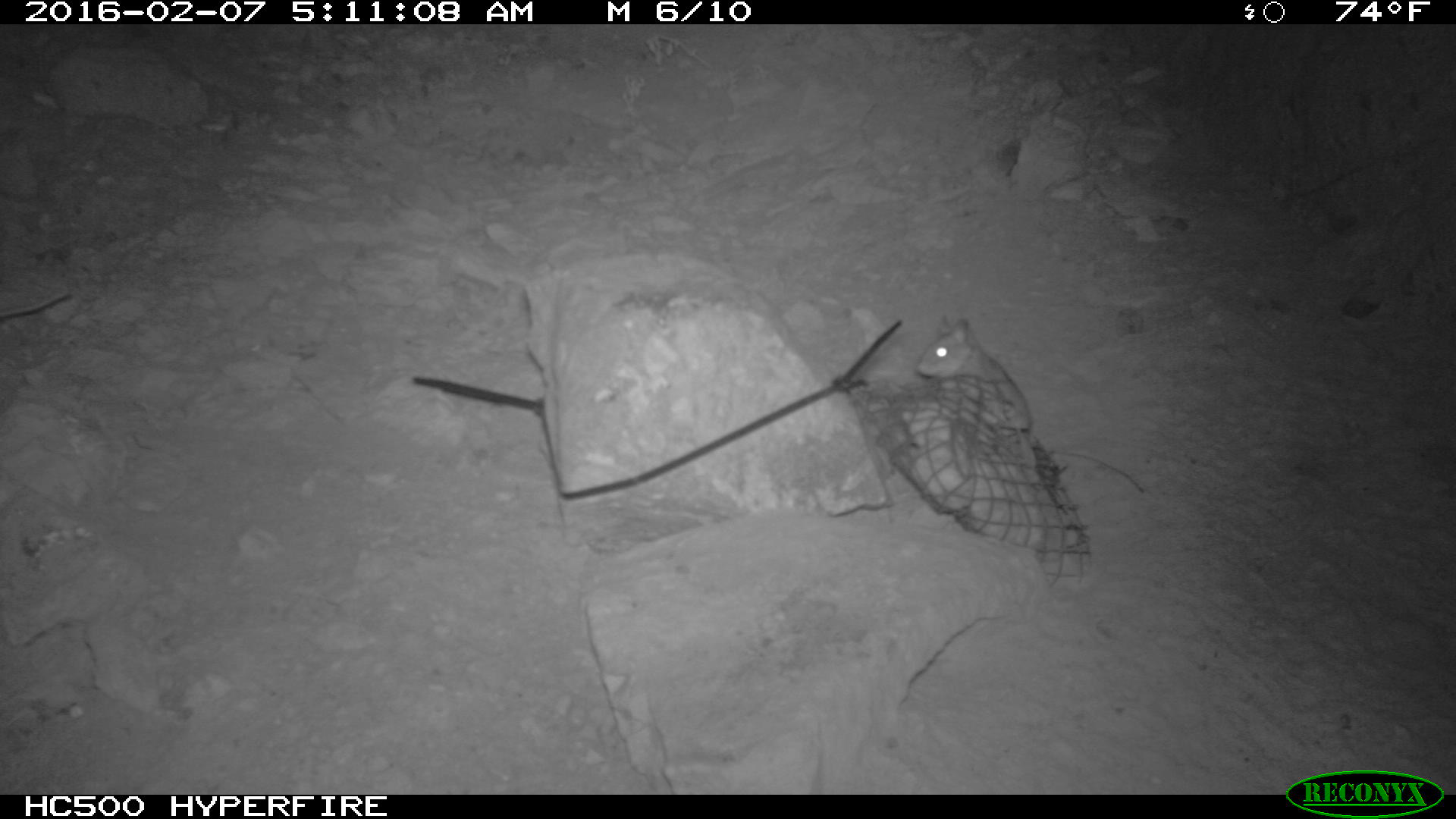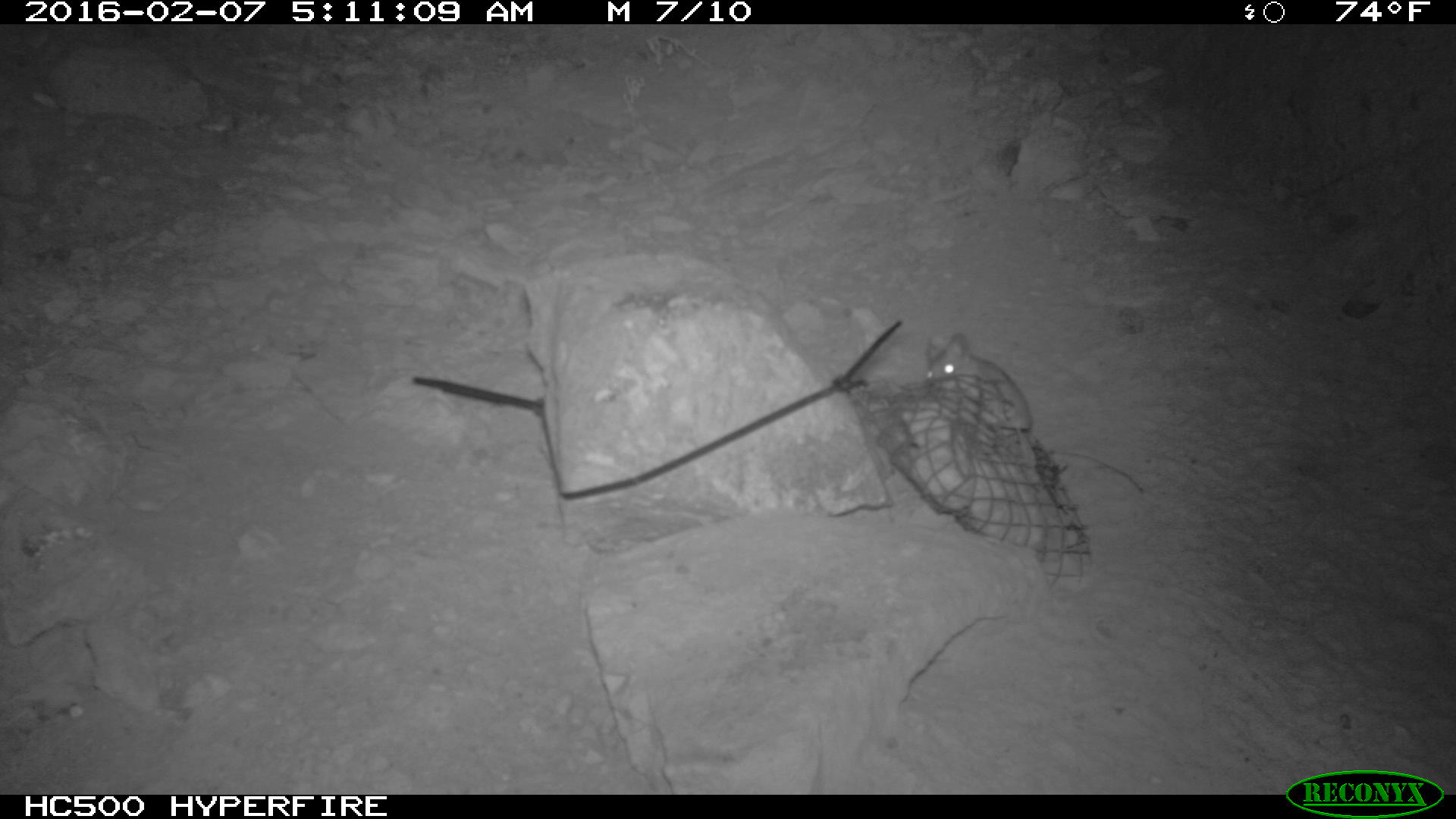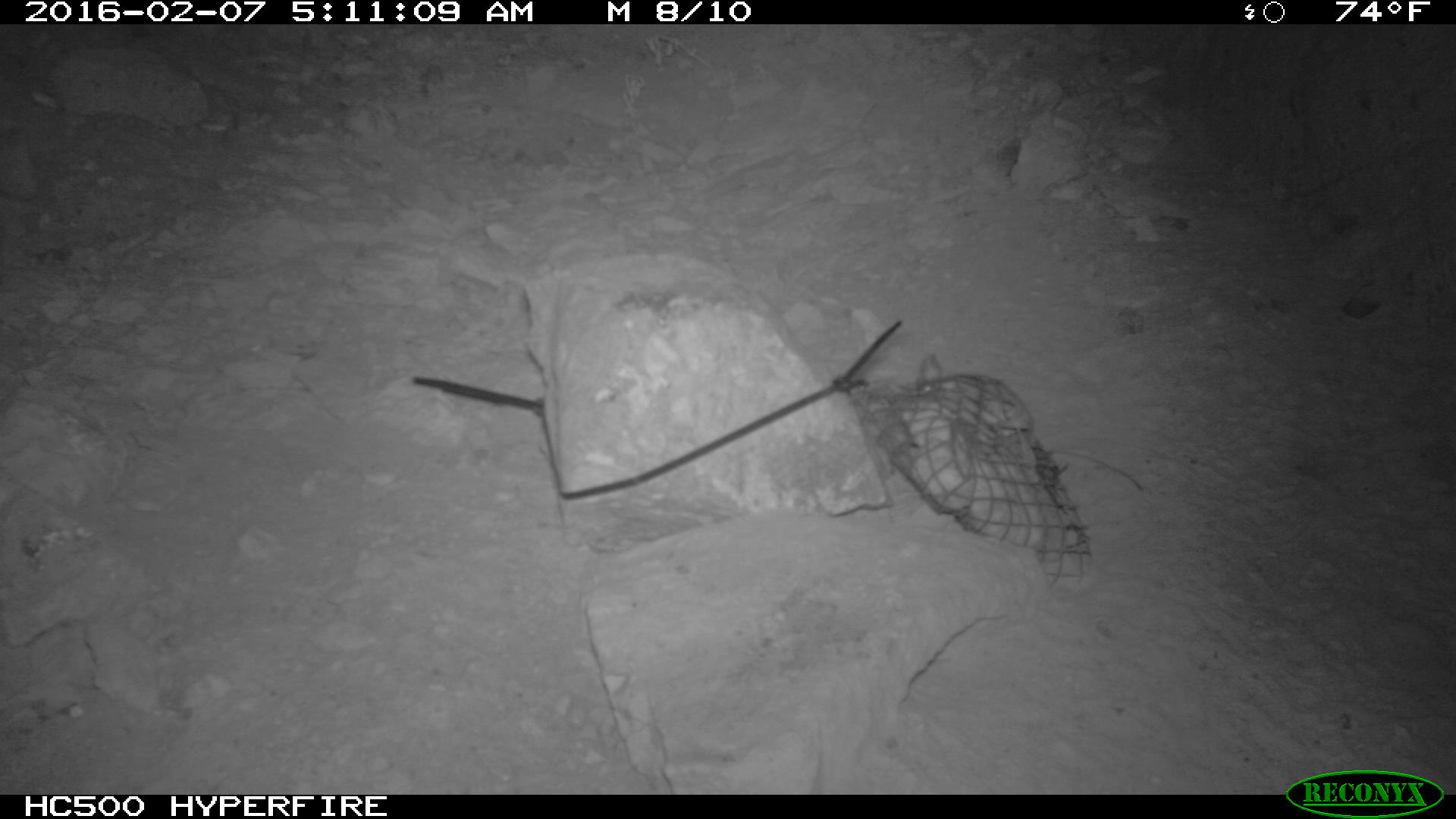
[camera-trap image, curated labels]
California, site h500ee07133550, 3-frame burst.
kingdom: Animalia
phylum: Chordata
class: Mammalia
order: Rodentia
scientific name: Rodentia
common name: rodent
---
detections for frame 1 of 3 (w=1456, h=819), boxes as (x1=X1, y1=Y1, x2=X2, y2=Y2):
rodent: (x1=917, y1=314, x2=1147, y2=497)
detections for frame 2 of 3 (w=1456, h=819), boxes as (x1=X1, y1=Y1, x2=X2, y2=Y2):
rodent: (x1=922, y1=332, x2=1145, y2=493)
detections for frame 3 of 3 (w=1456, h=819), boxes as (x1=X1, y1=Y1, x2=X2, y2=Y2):
rodent: (x1=919, y1=352, x2=1146, y2=489)